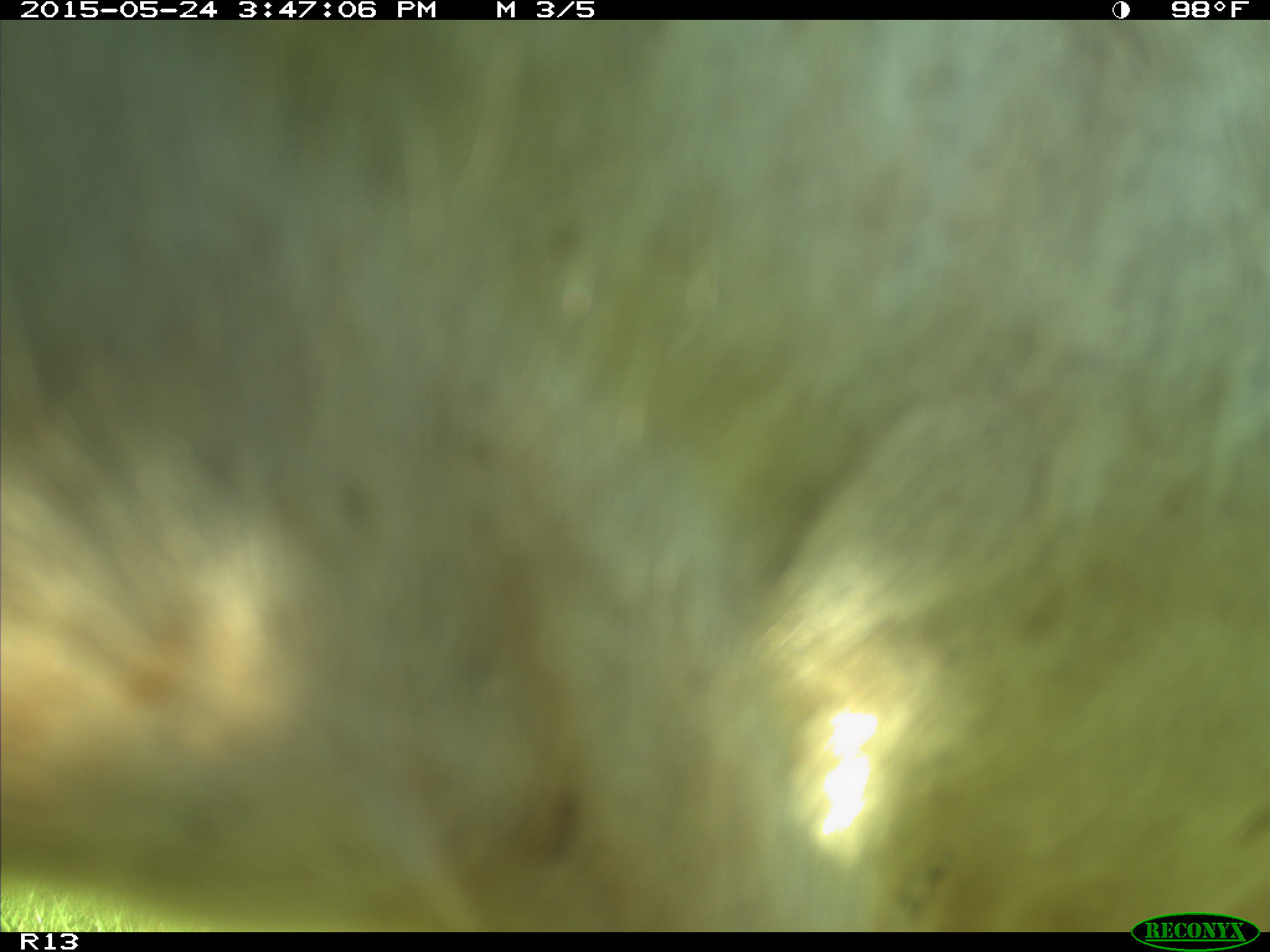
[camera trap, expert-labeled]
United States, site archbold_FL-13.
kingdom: Animalia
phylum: Chordata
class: Mammalia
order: Artiodactyla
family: Bovidae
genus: Bos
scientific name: Bos taurus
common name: domestic cow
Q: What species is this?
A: Bos taurus (domestic cow).